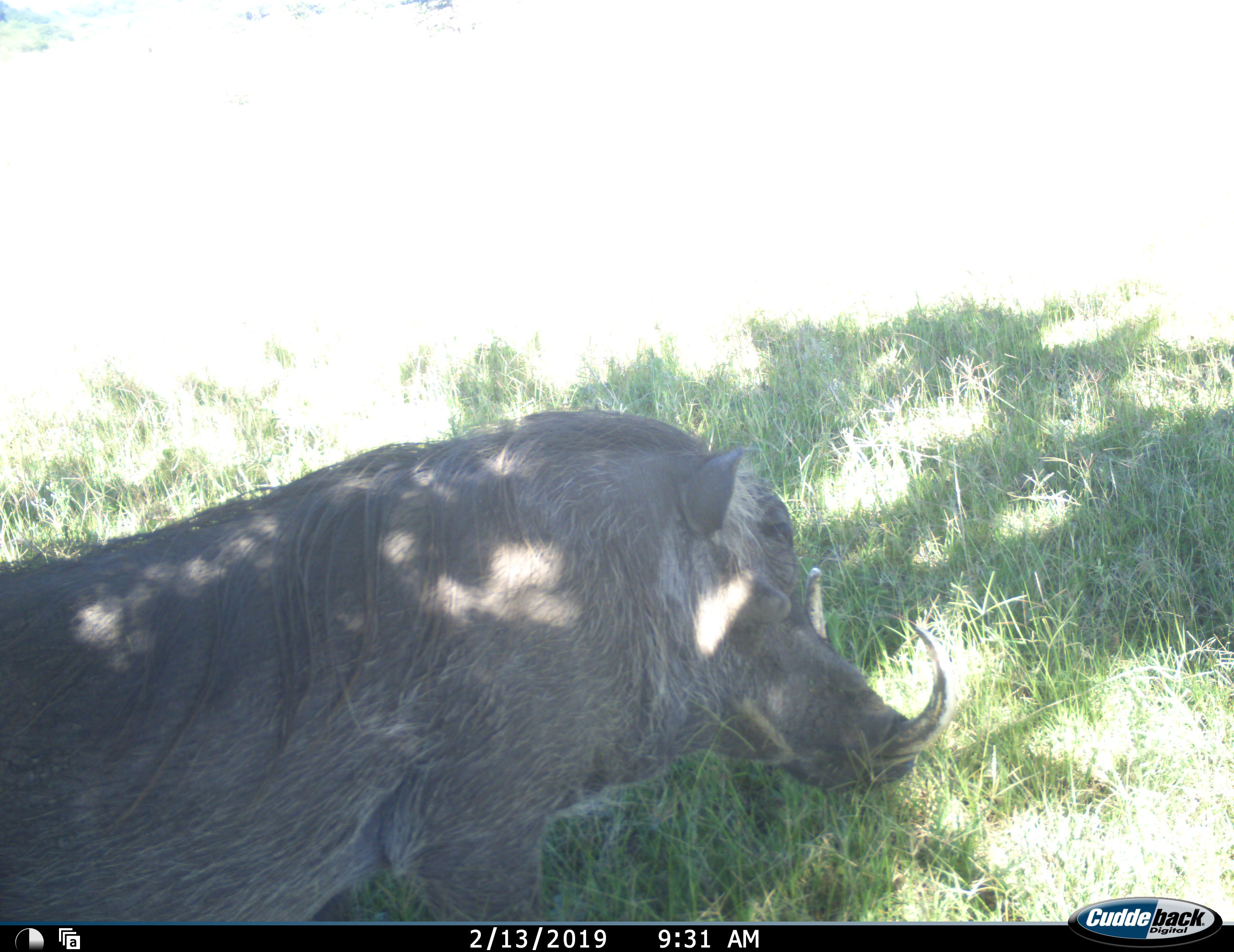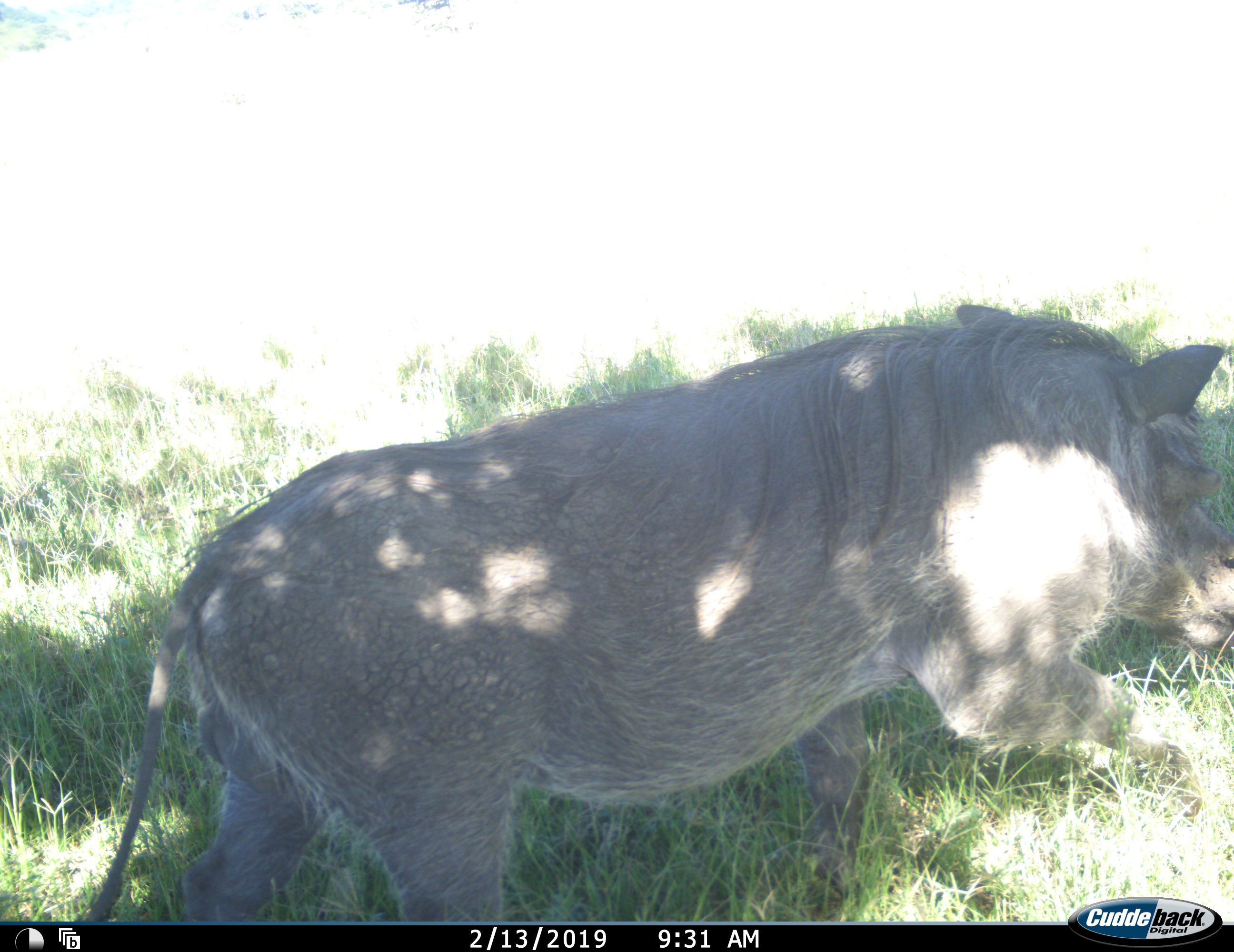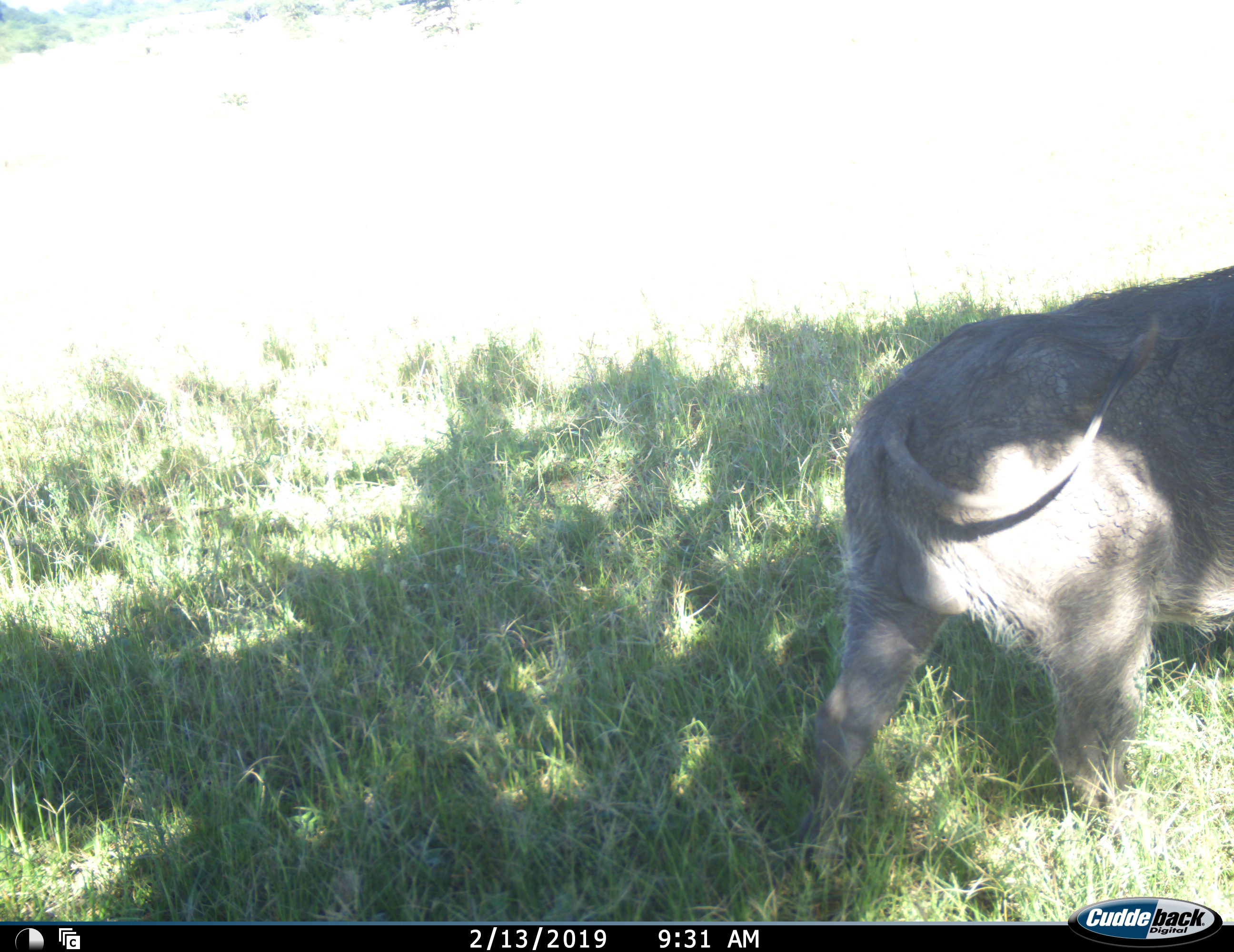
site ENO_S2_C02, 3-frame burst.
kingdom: Animalia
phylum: Chordata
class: Mammalia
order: Artiodactyla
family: Suidae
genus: Phacochoerus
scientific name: Phacochoerus africanus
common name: warthog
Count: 1.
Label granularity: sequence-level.